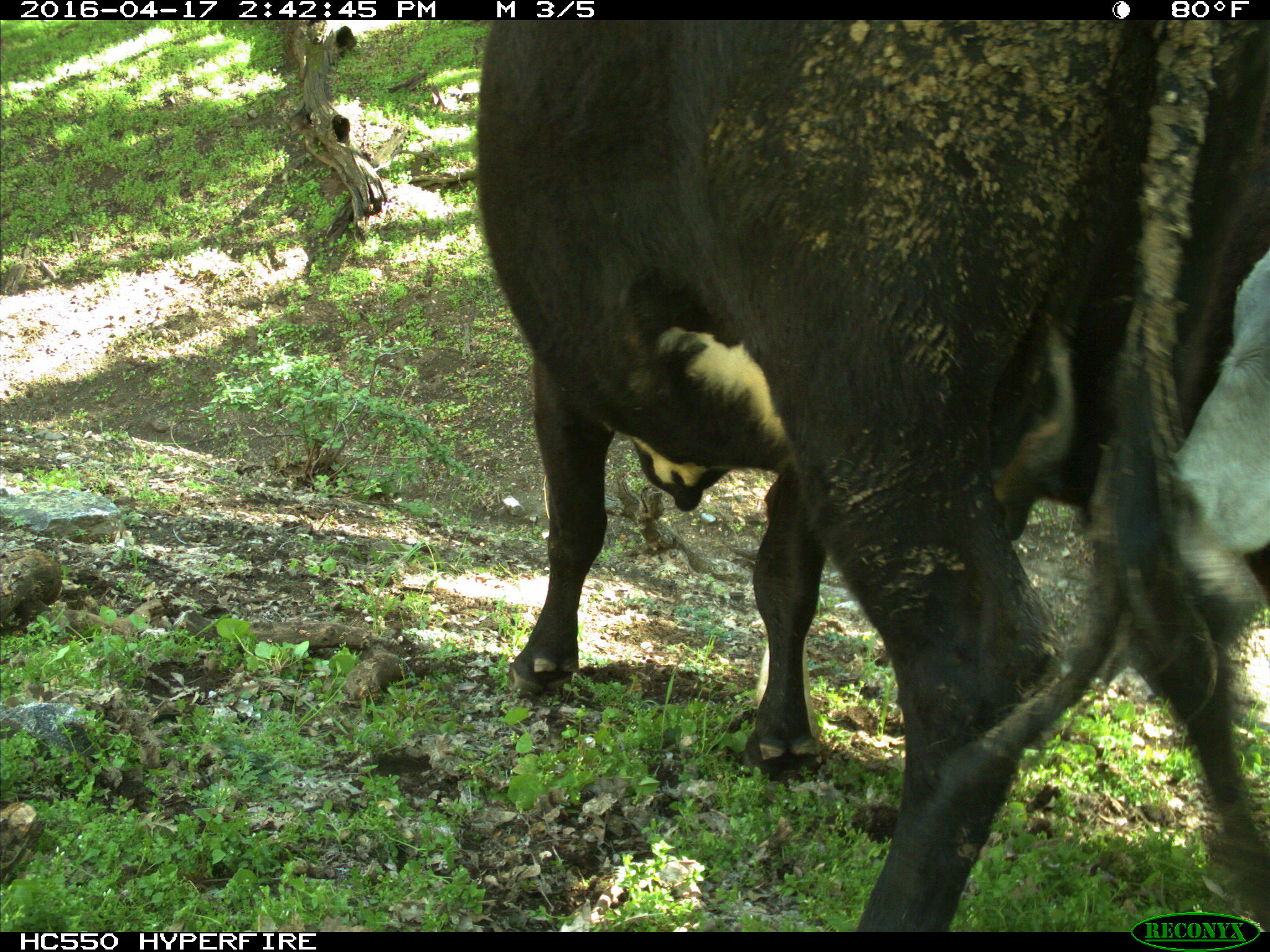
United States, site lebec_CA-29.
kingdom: Animalia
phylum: Chordata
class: Mammalia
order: Artiodactyla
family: Bovidae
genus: Bos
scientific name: Bos taurus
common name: domestic cow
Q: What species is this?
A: Bos taurus (domestic cow).